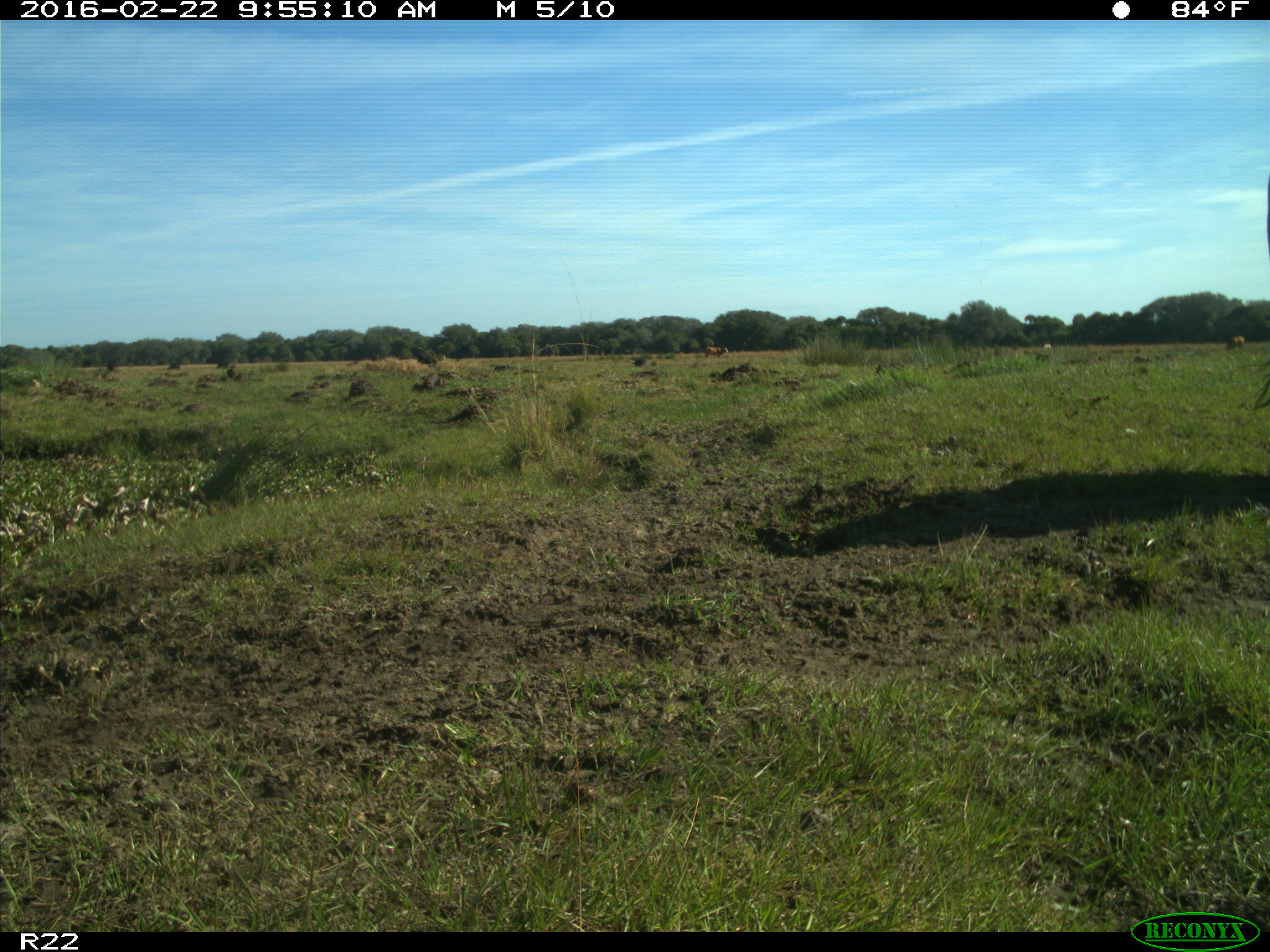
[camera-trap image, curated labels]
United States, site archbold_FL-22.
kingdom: Animalia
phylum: Chordata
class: Mammalia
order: Artiodactyla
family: Bovidae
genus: Bos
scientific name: Bos taurus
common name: domestic cow